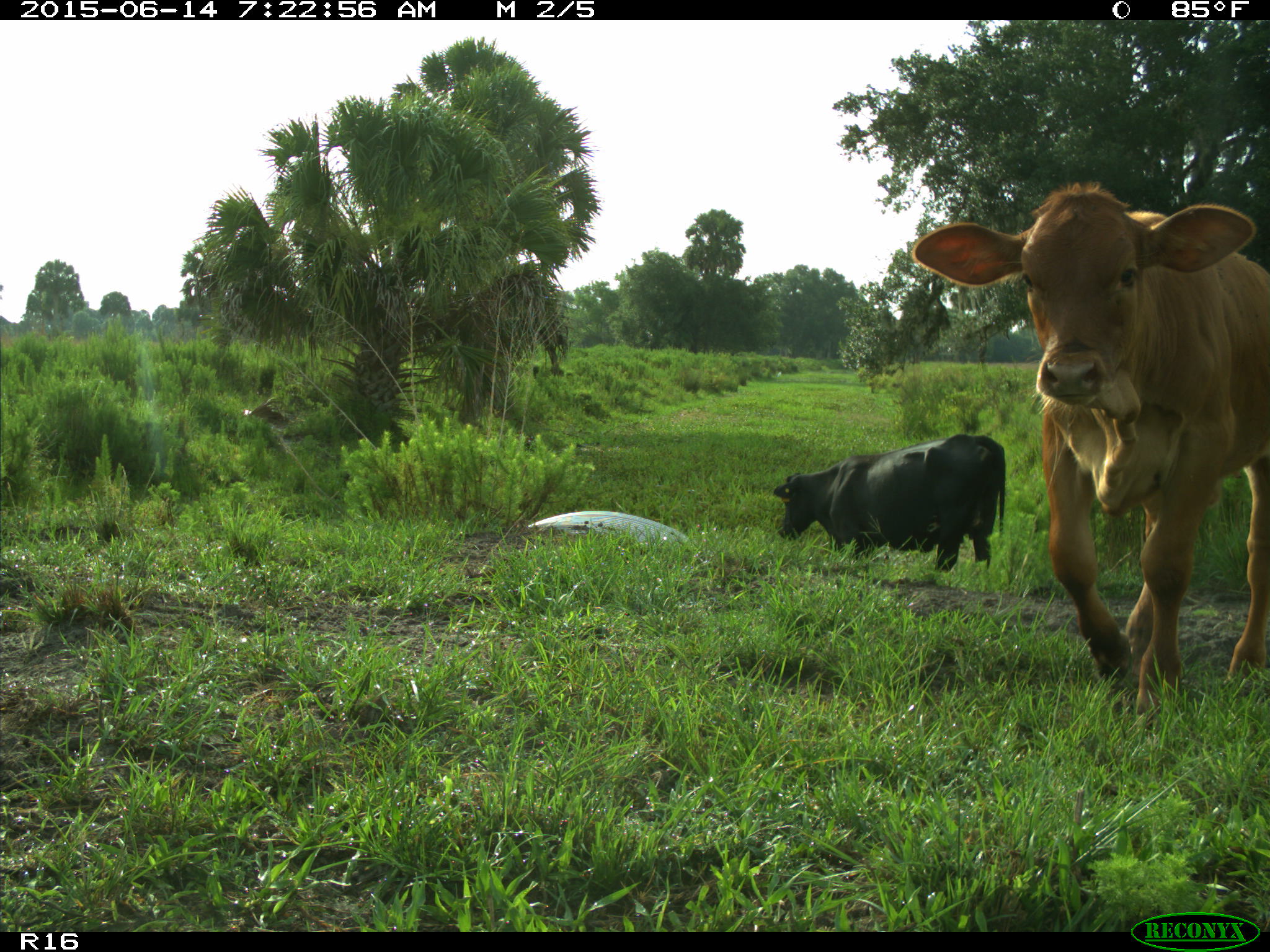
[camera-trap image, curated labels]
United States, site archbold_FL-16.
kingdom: Animalia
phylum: Chordata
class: Mammalia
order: Artiodactyla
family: Bovidae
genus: Bos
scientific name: Bos taurus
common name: domestic cow